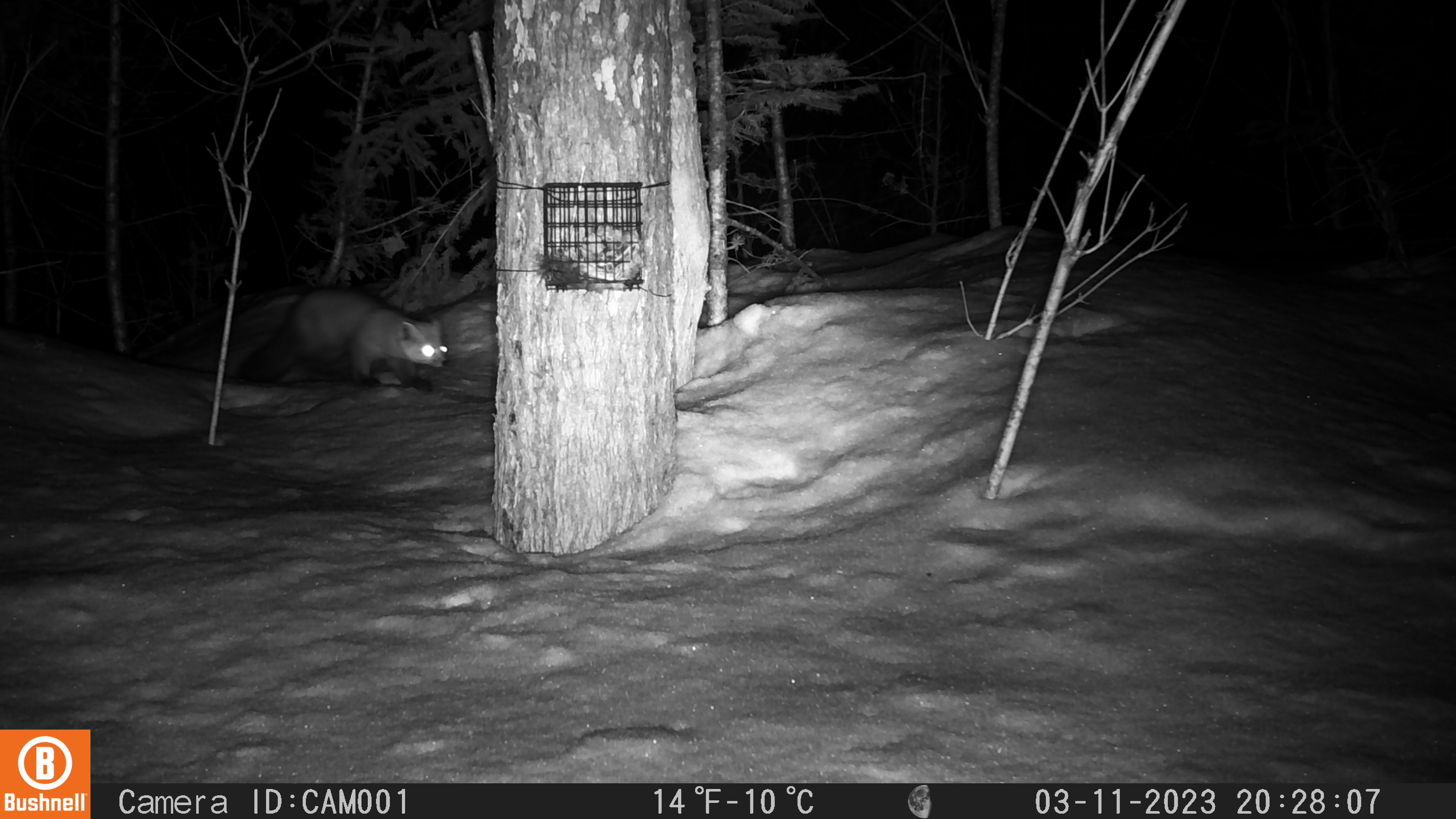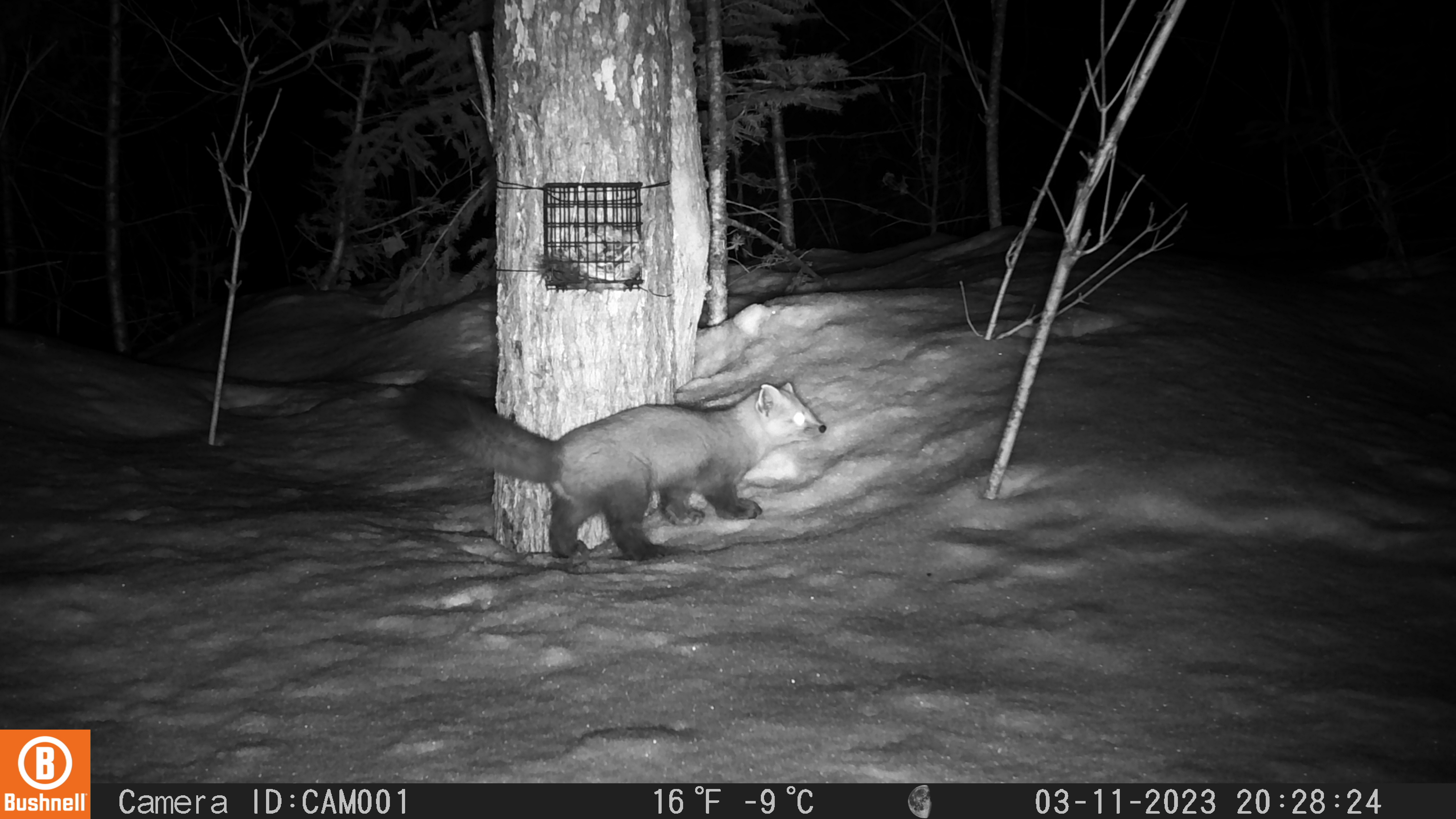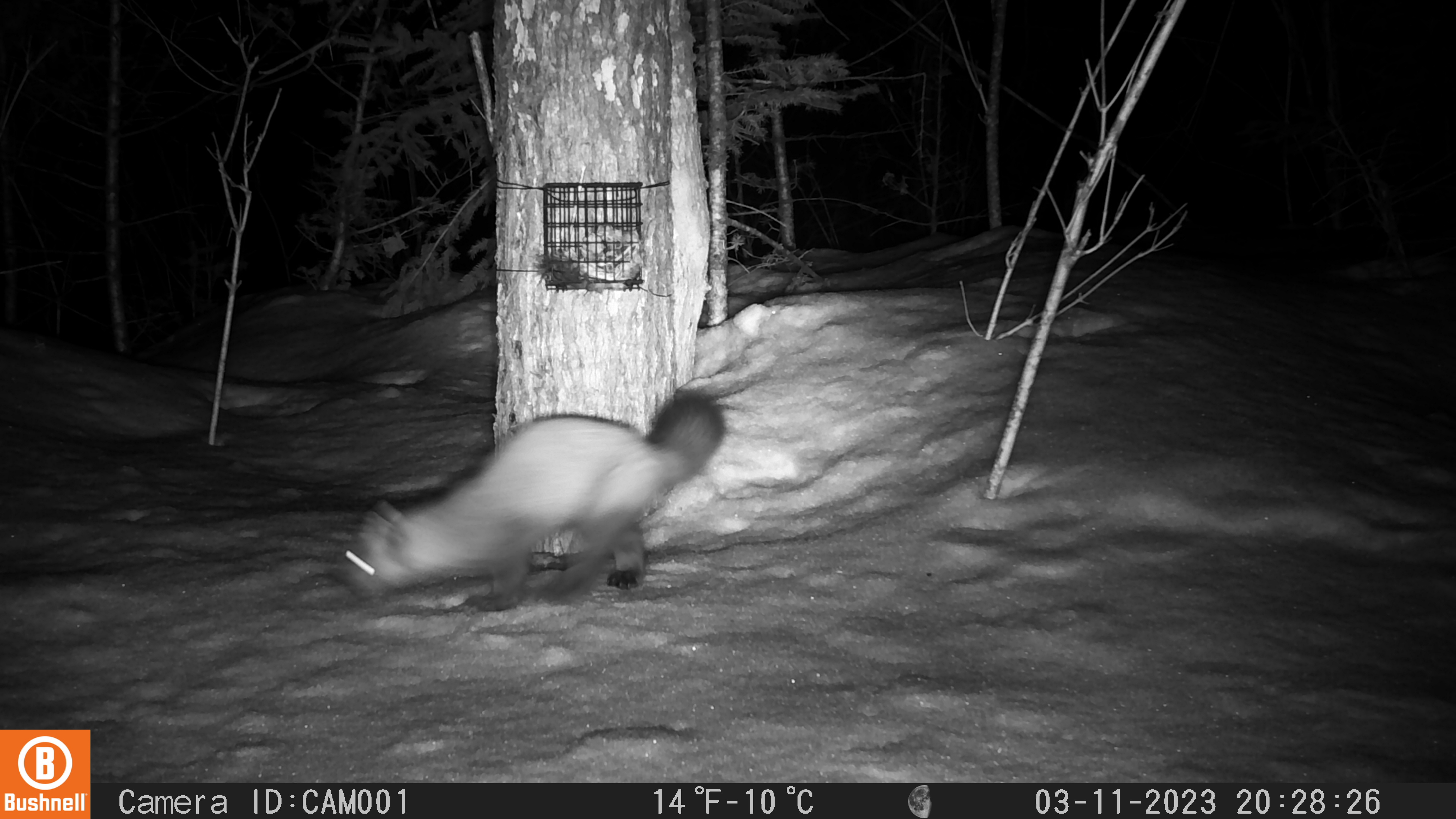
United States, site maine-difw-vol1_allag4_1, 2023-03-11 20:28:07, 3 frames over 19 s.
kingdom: Animalia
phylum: Chordata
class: Mammalia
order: Carnivora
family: Mustelidae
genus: Martes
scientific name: Martes americana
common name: american marten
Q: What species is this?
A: American marten (Martes americana).